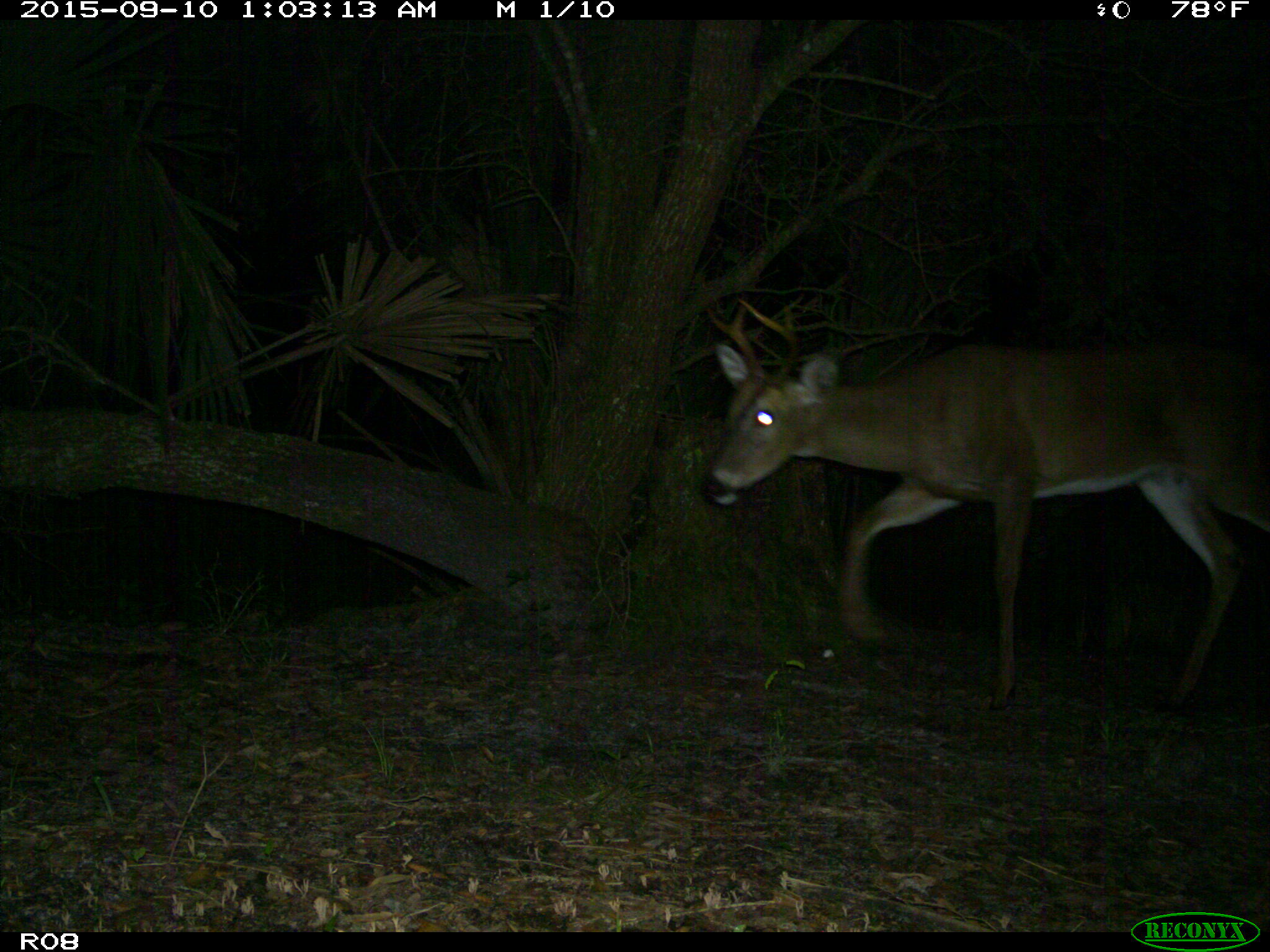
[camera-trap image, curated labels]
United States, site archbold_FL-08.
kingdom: Animalia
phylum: Chordata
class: Mammalia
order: Artiodactyla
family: Cervidae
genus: Odocoileus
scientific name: Odocoileus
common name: deer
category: unidentified deer